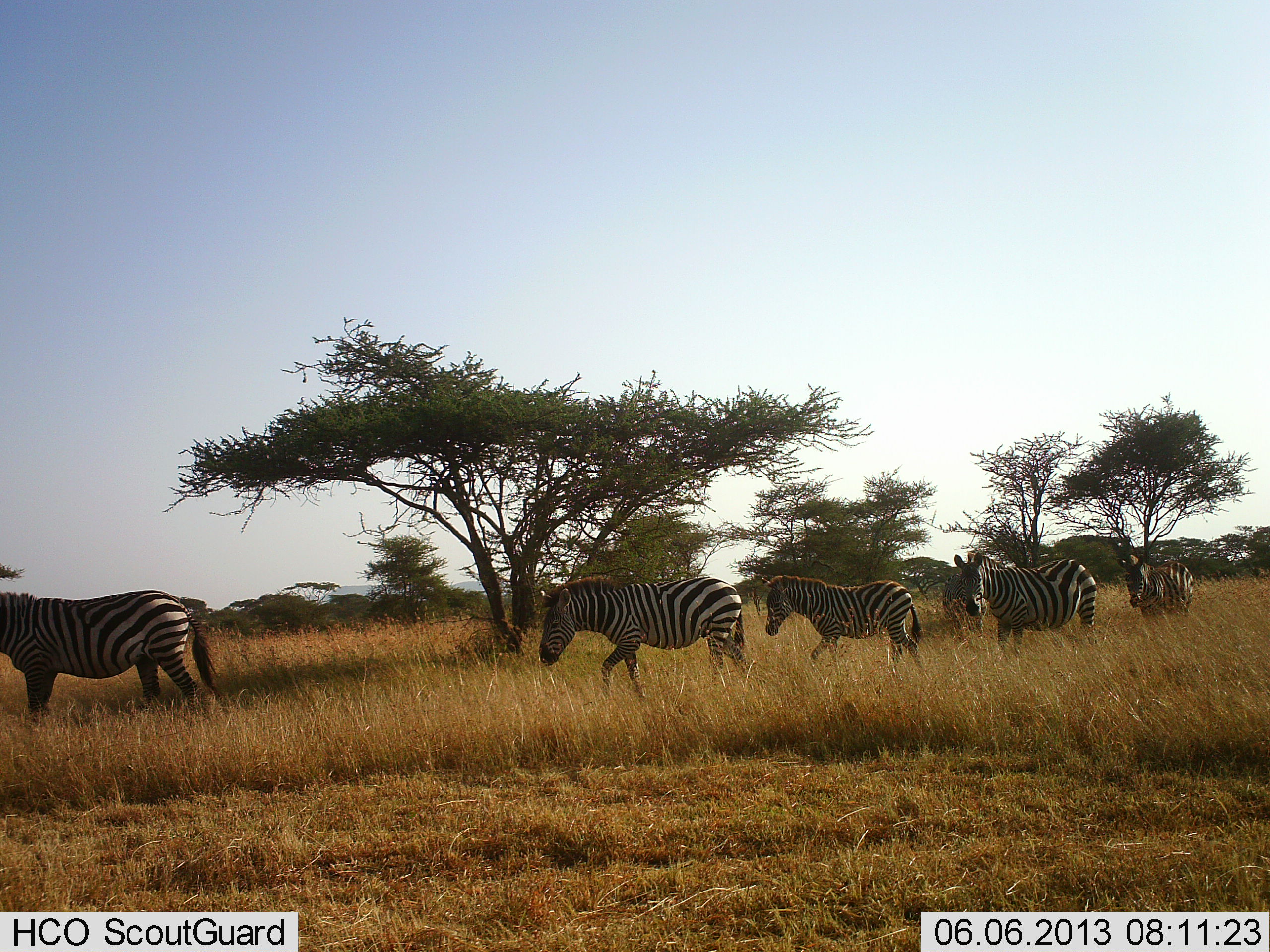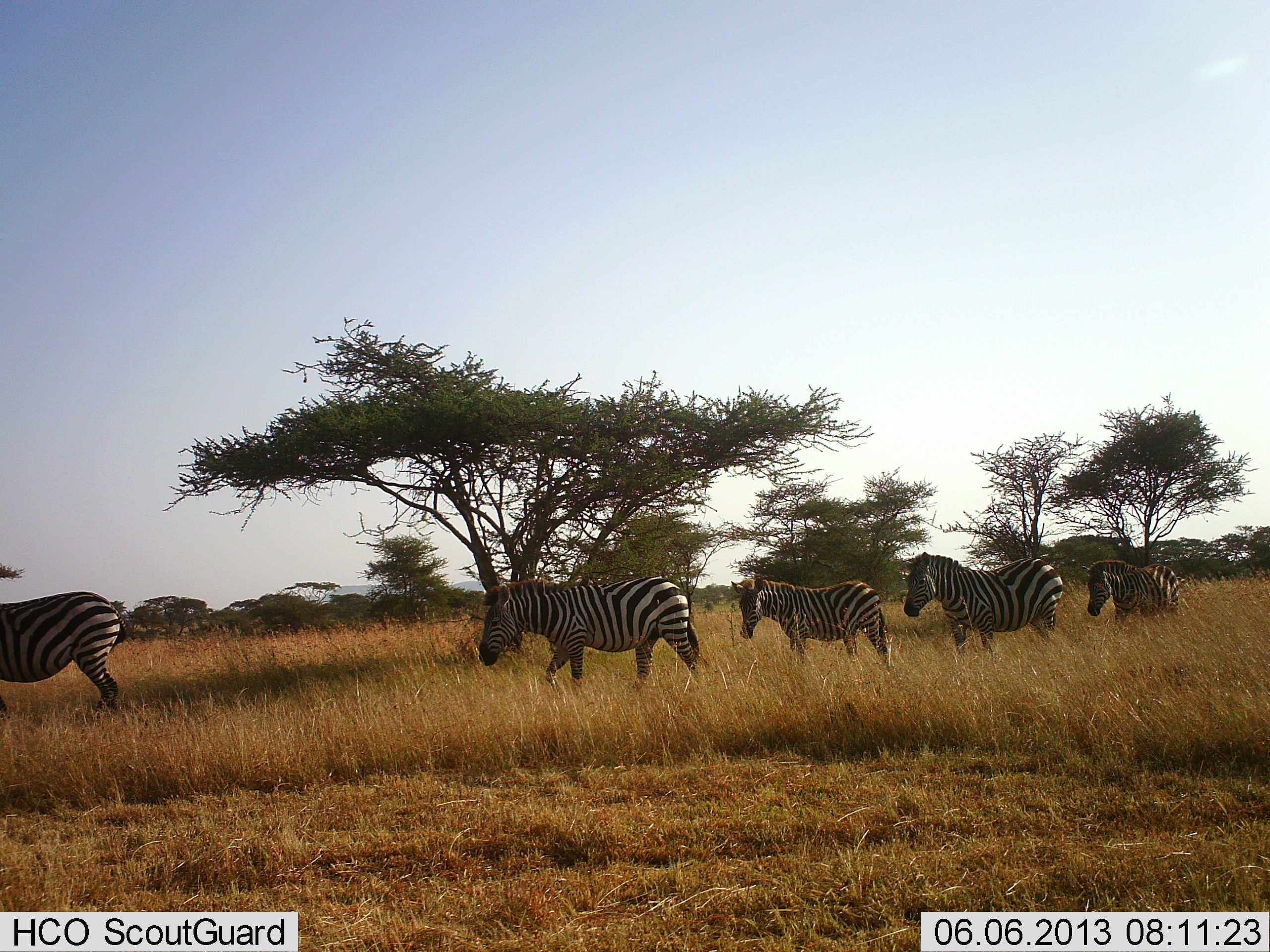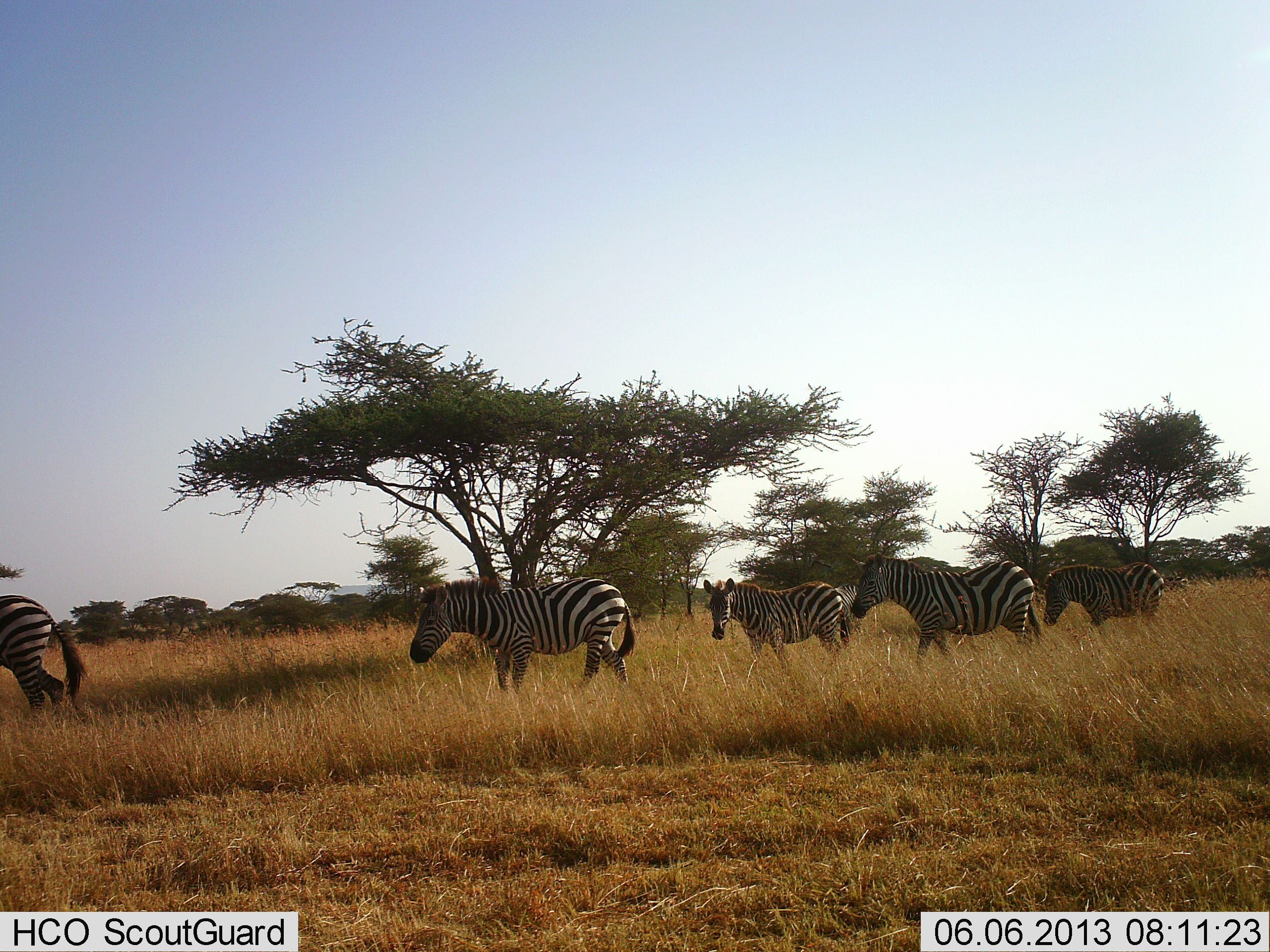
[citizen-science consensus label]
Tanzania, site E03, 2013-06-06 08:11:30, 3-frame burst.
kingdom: Animalia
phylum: Chordata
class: Mammalia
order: Perissodactyla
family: Equidae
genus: Equus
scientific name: Equus quagga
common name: plains zebra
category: zebra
Zebra (plains zebra) (Equus quagga), count 5. Behavior (volunteer vote fractions): standing 0%, resting 0%, moving 100%, interacting 0%. Young present (vote fraction): 30%. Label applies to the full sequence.